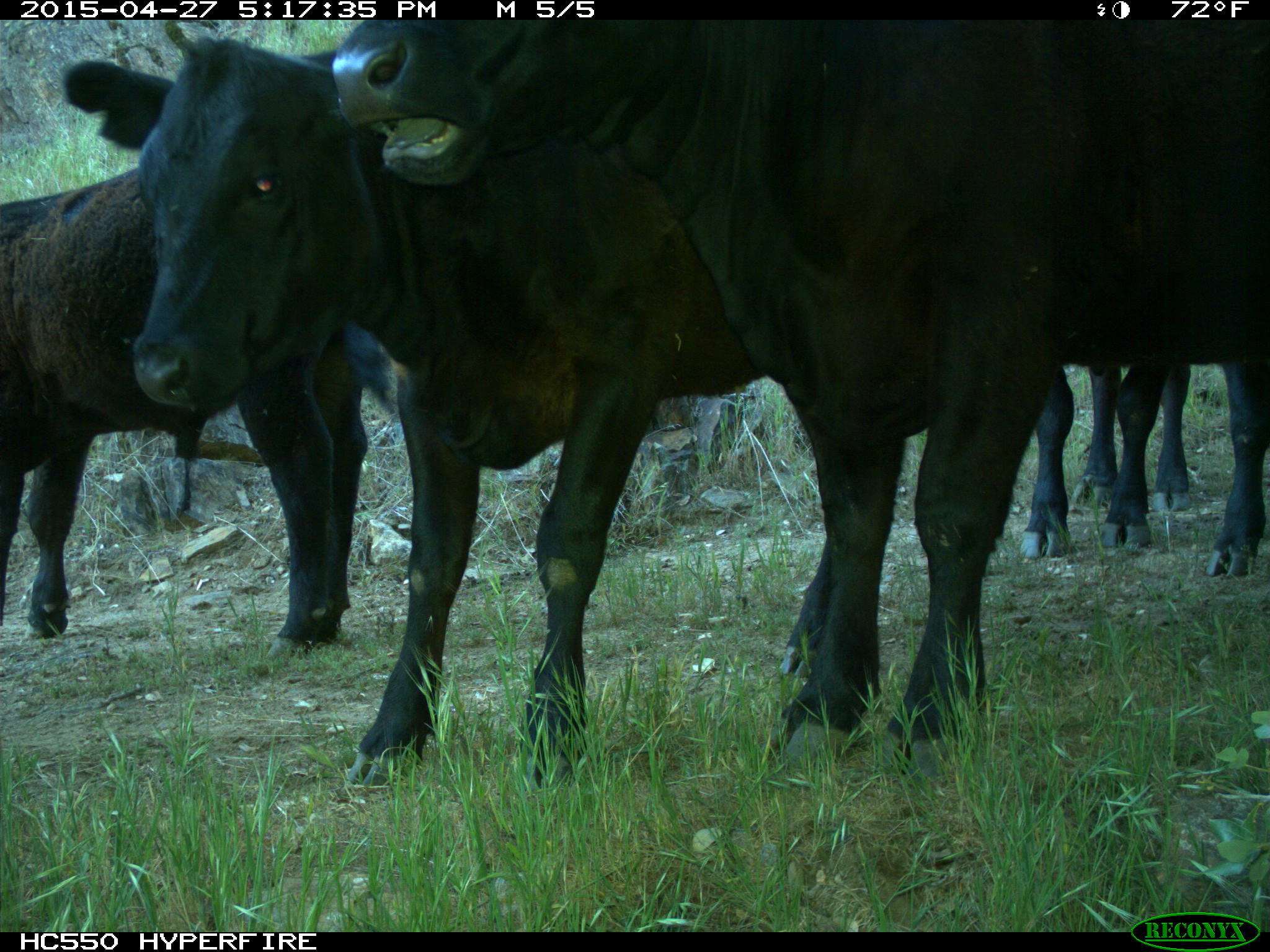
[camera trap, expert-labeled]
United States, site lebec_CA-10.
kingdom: Animalia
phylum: Chordata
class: Mammalia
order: Artiodactyla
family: Bovidae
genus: Bos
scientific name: Bos taurus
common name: domestic cow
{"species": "Bos taurus (domestic cow)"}